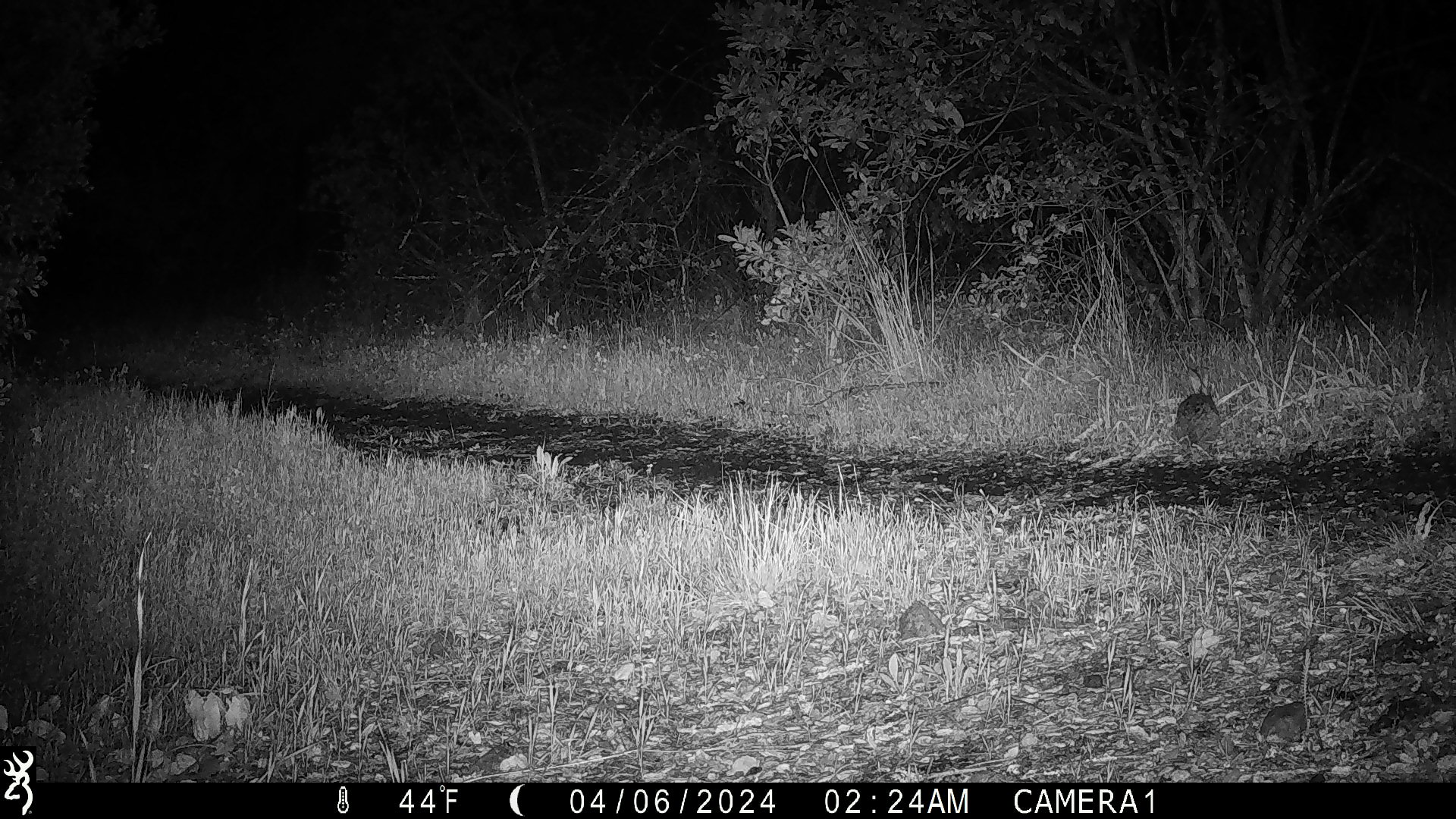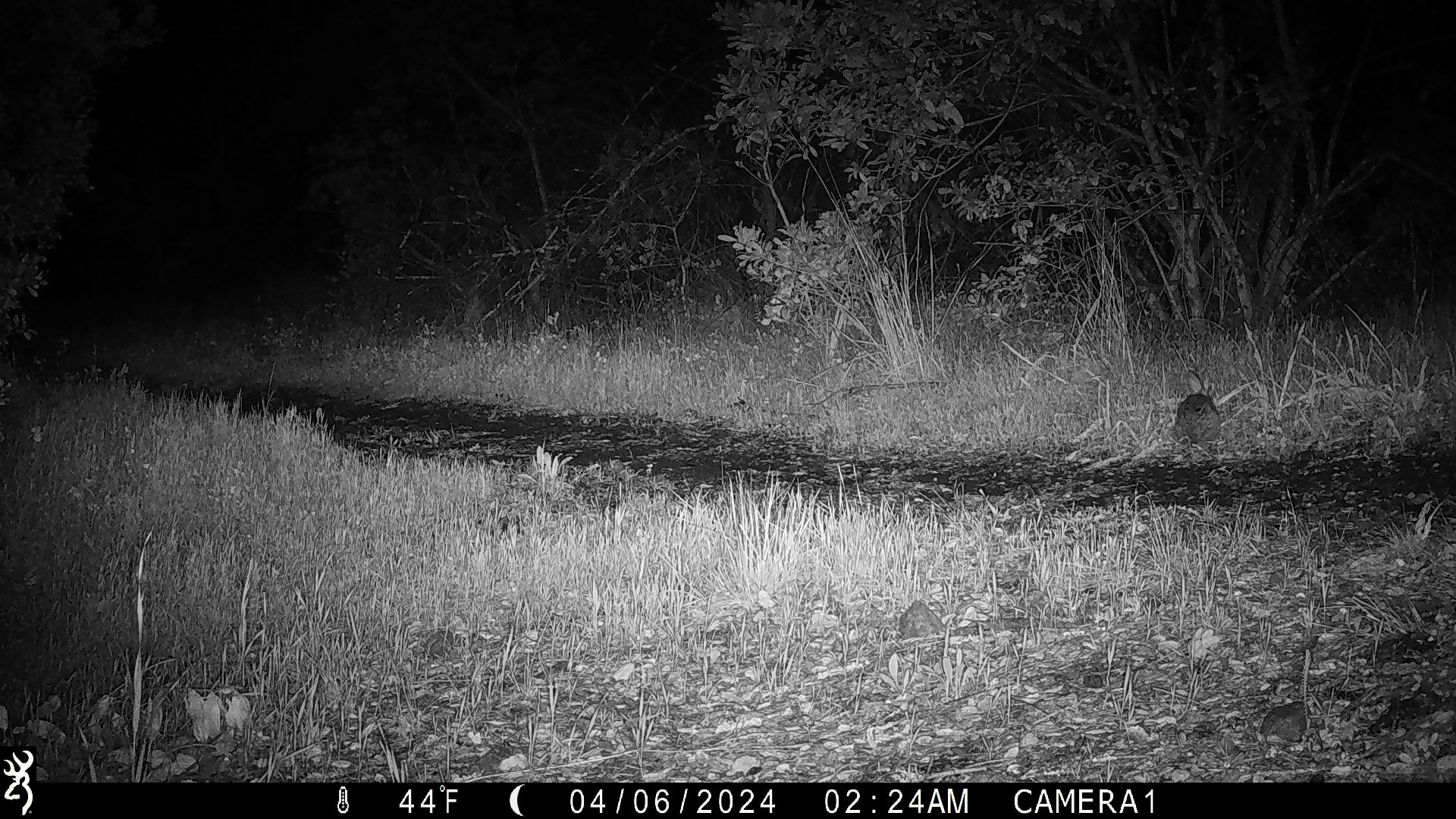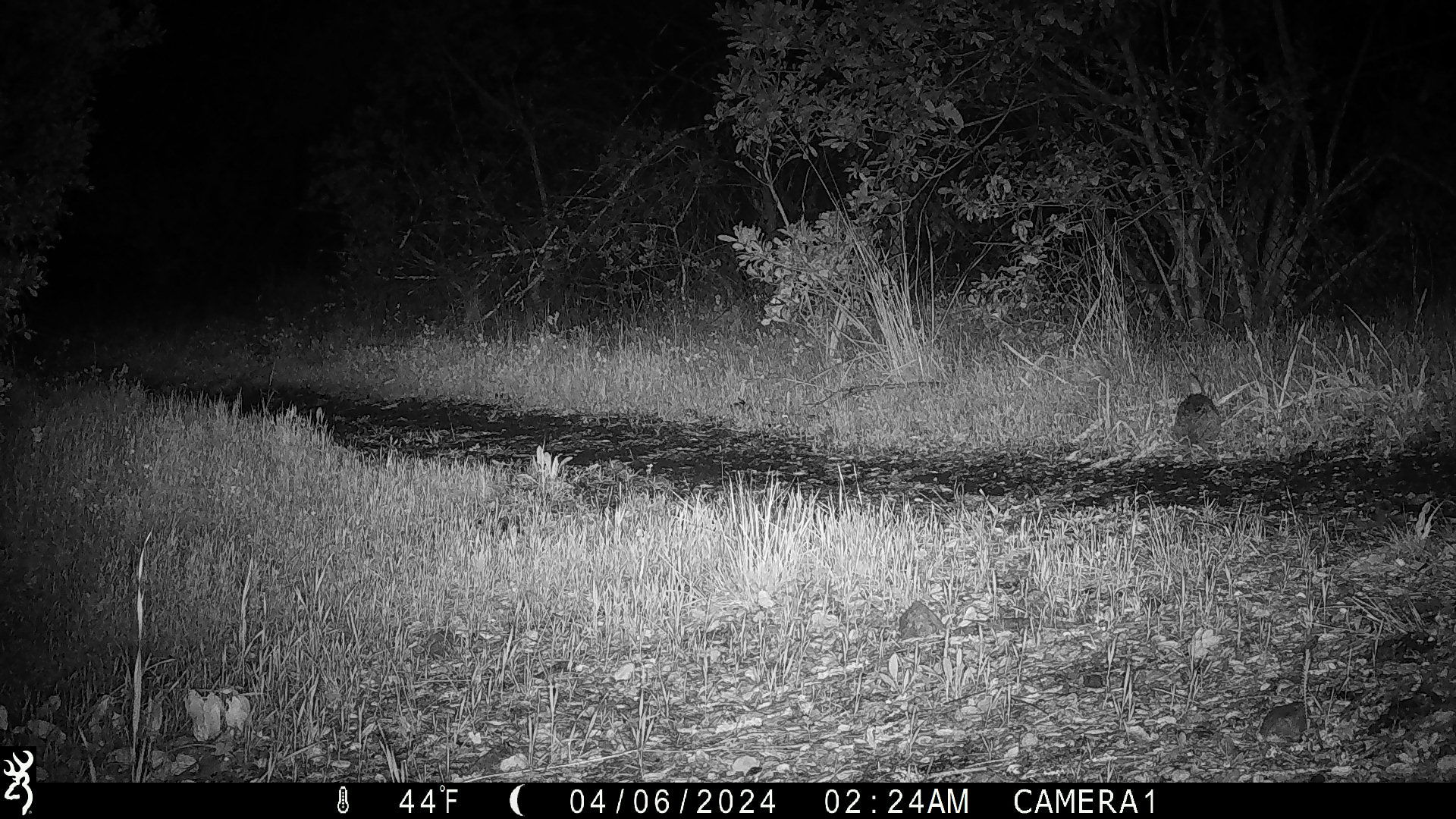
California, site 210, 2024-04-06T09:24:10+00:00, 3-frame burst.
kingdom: Animalia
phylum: Chordata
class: Mammalia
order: Lagomorpha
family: Leporidae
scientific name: Leporidae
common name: rabbit